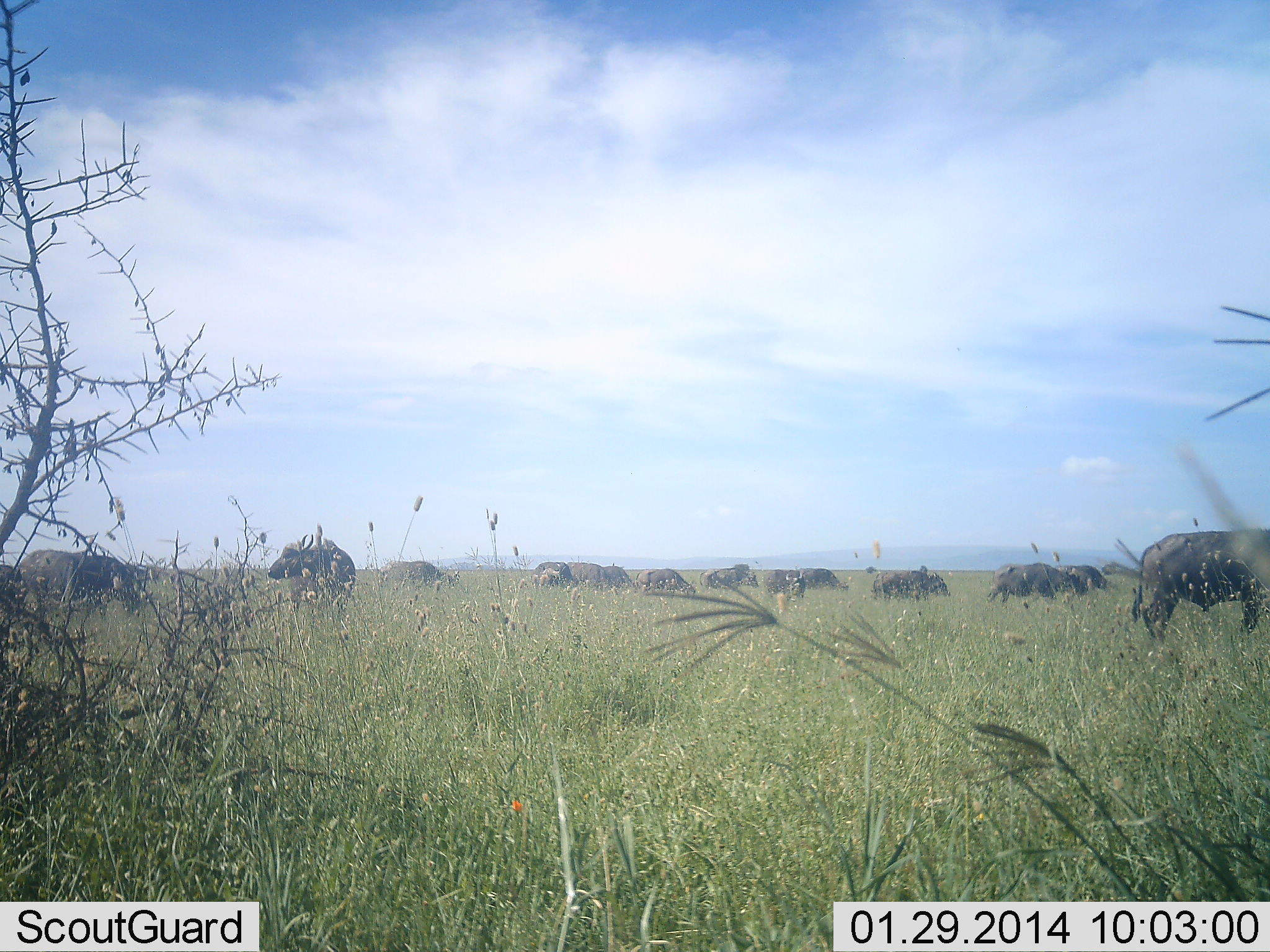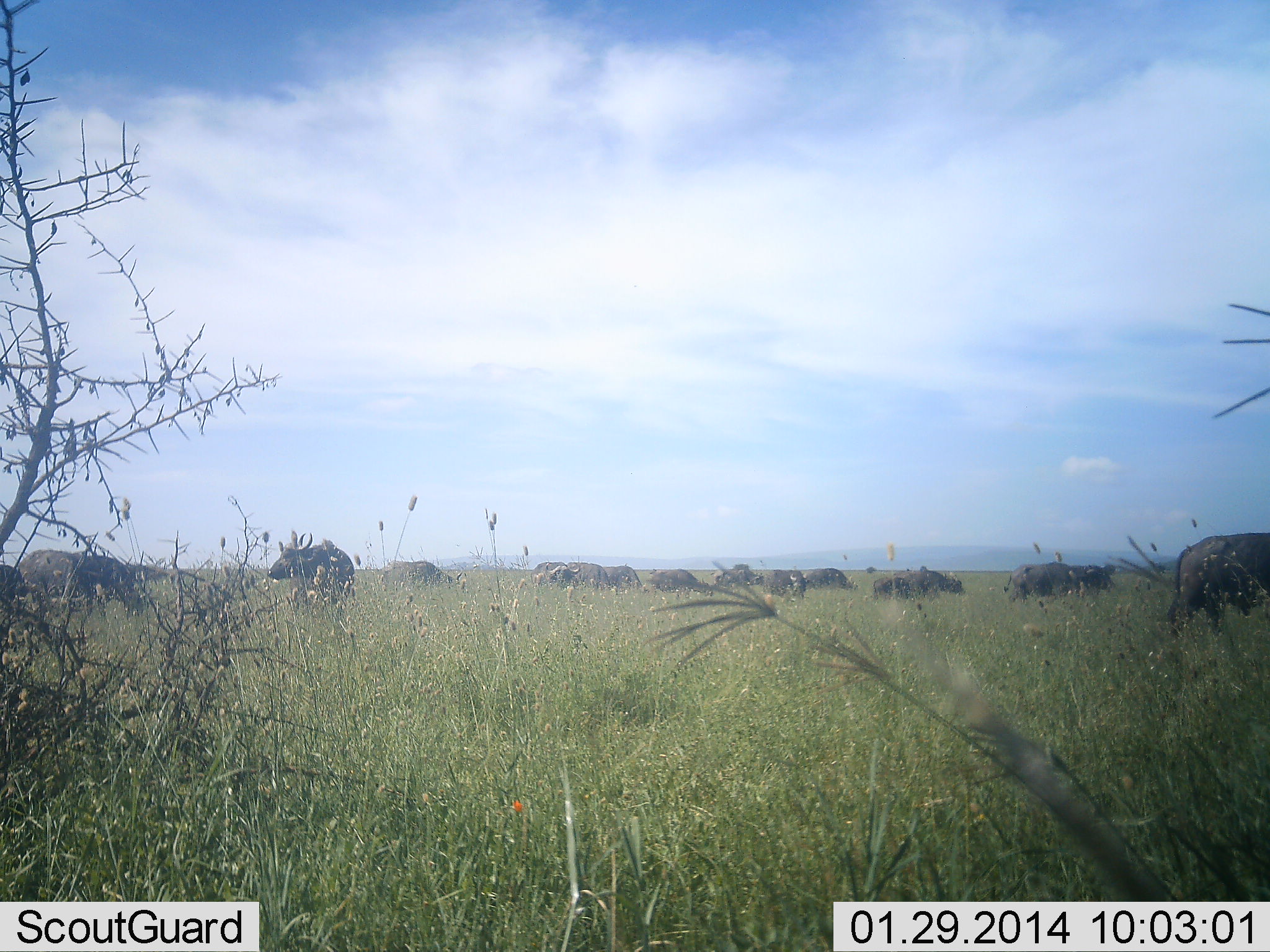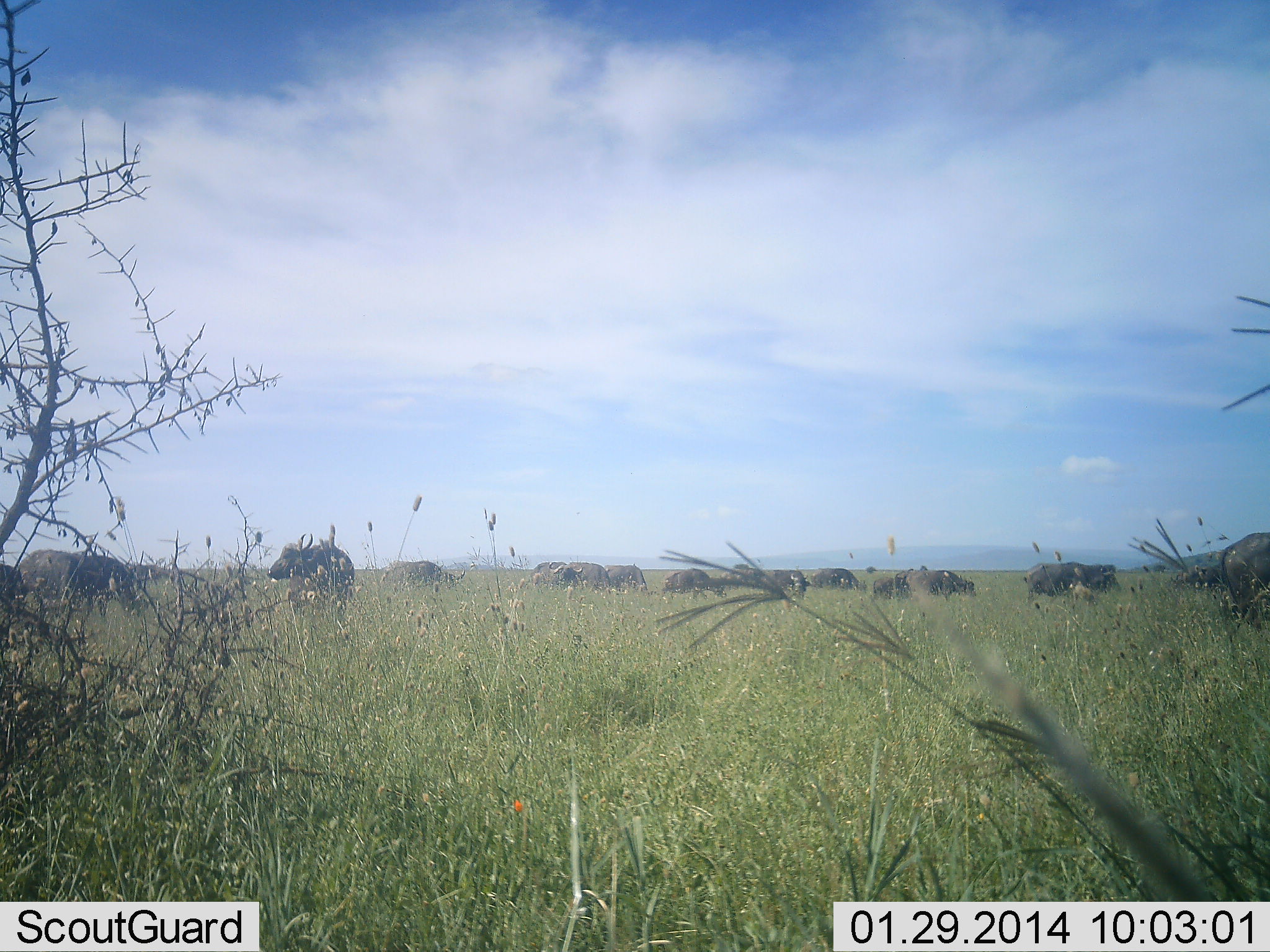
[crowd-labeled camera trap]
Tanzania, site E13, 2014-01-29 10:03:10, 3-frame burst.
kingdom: Animalia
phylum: Chordata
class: Mammalia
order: Artiodactyla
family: Bovidae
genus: Syncerus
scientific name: Syncerus caffer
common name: cape buffalo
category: buffalo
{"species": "buffalo (cape buffalo) (Syncerus caffer)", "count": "11-50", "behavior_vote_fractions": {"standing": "60%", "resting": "0%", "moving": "70%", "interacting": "0%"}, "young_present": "0%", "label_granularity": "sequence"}